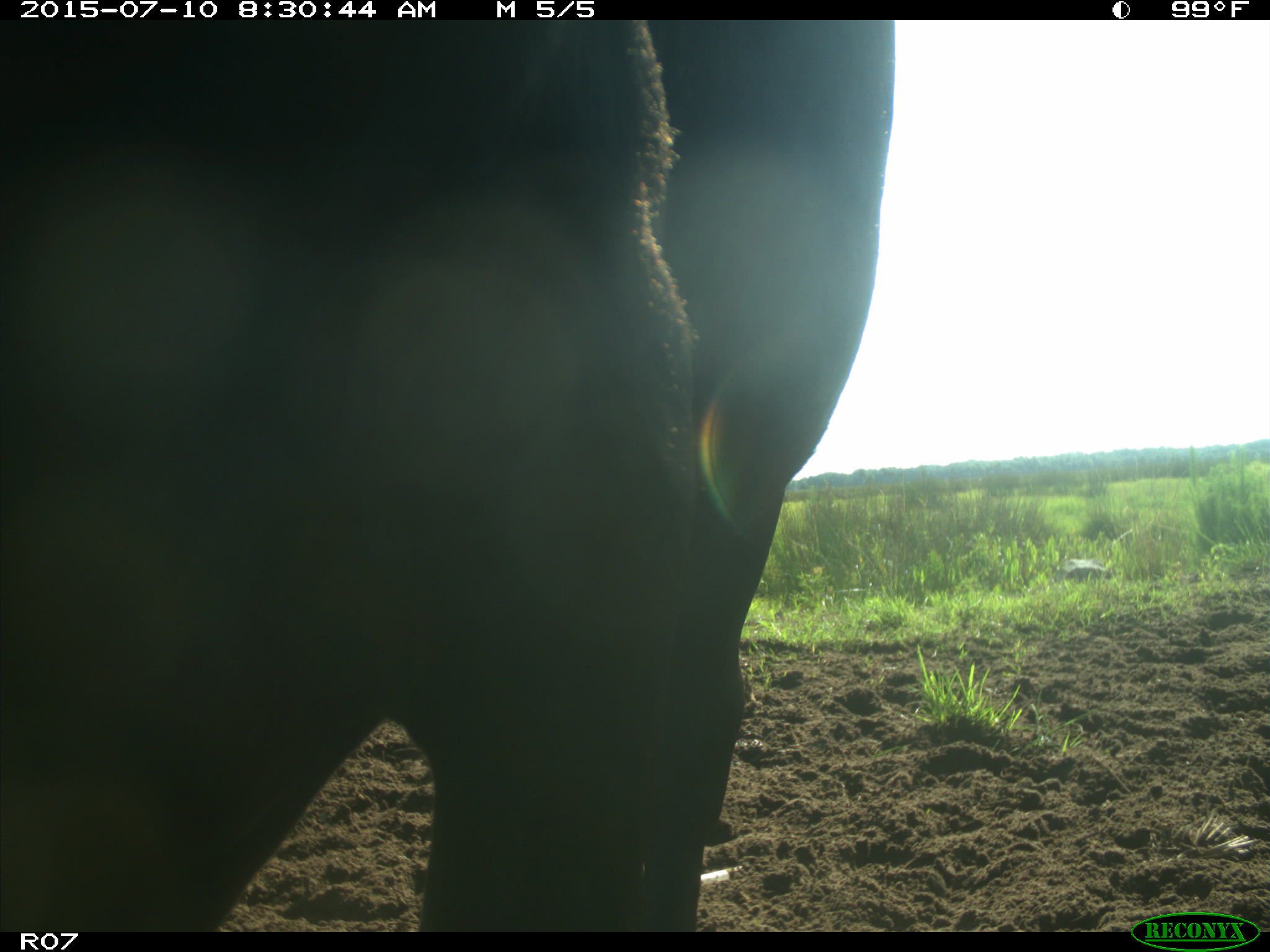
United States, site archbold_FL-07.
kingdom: Animalia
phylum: Chordata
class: Mammalia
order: Artiodactyla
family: Bovidae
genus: Bos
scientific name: Bos taurus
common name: domestic cow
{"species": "Bos taurus (domestic cow)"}